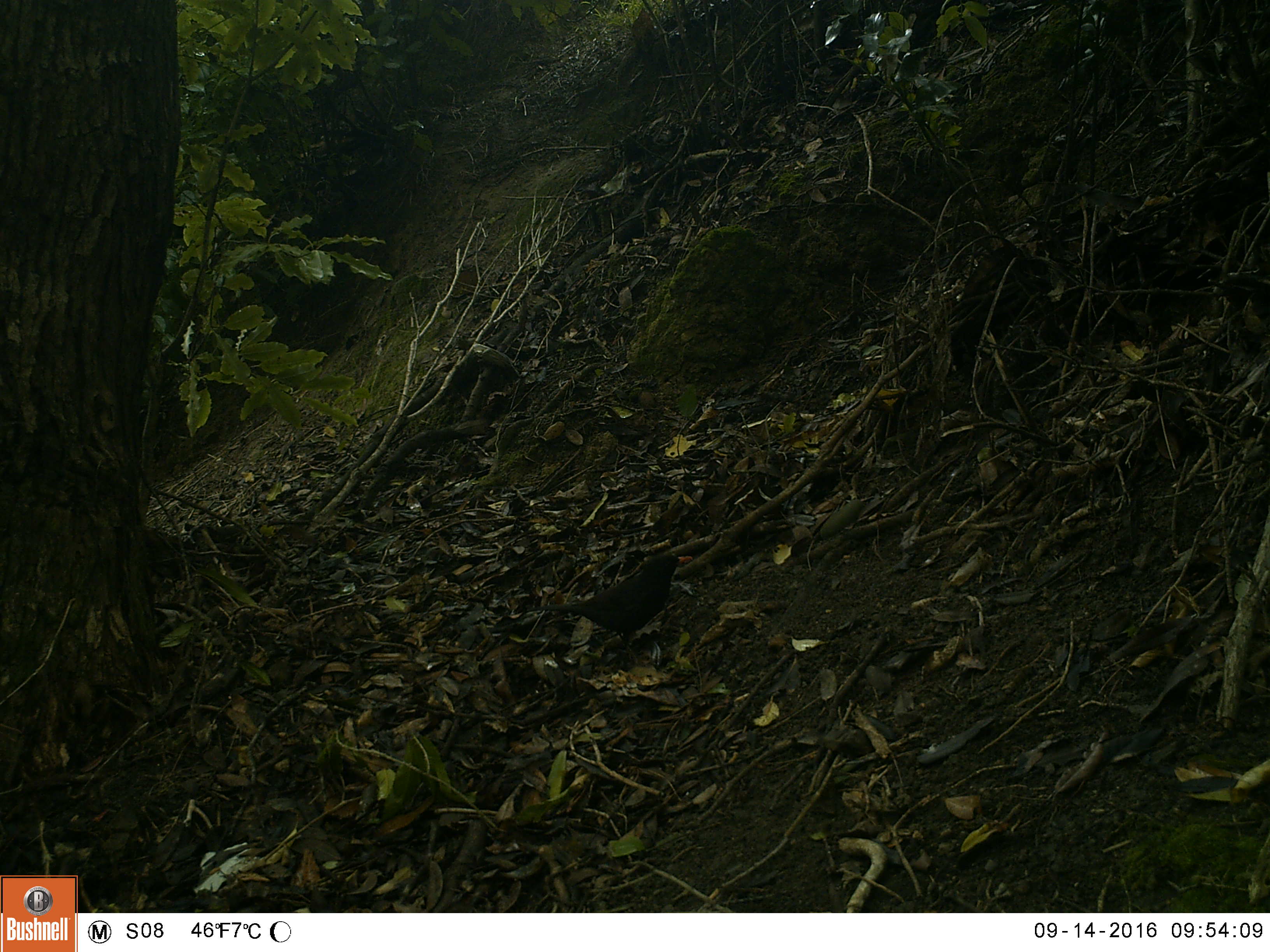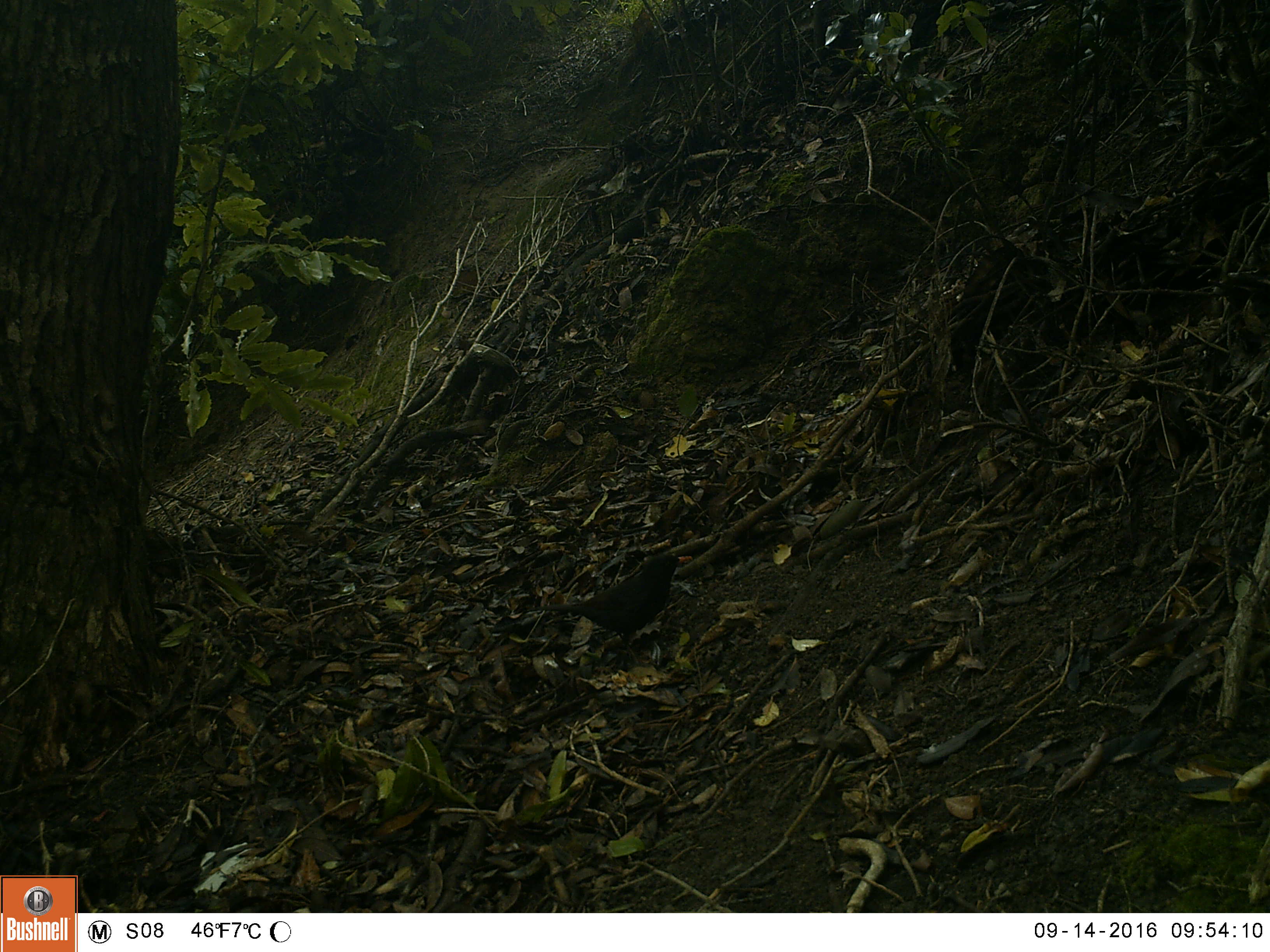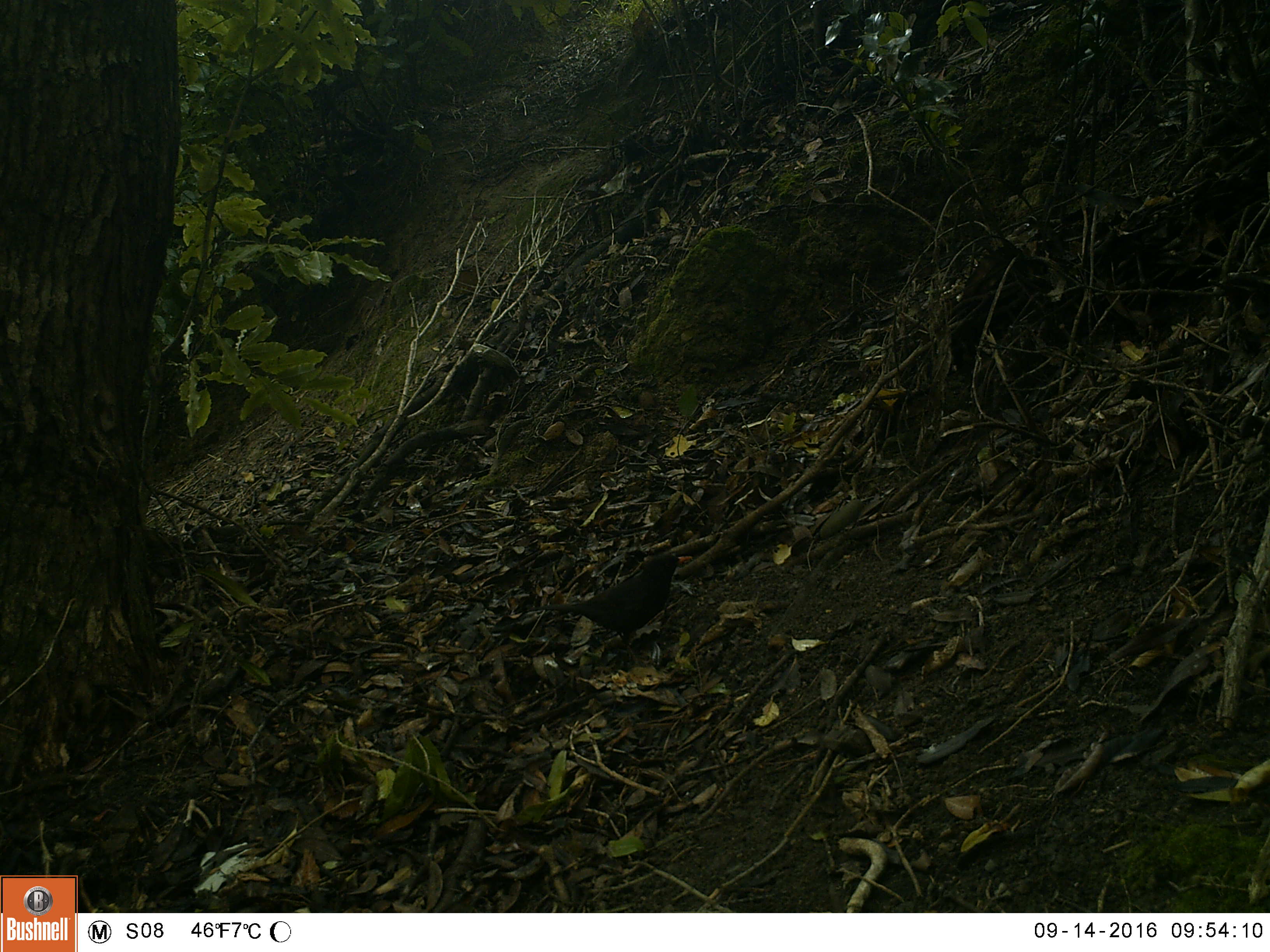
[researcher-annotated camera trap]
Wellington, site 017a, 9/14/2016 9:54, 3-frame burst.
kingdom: Animalia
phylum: Chordata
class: Aves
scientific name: Aves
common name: bird